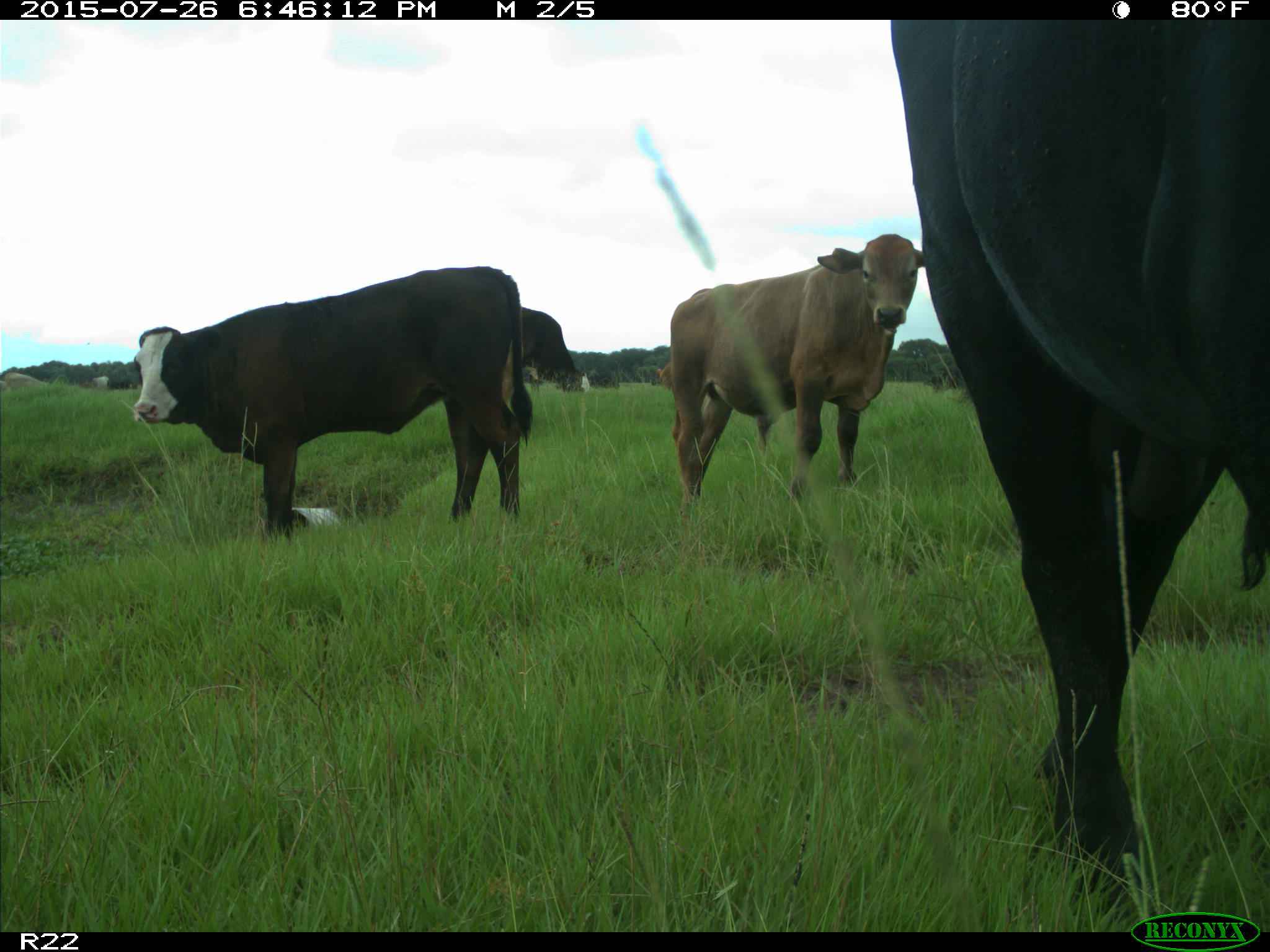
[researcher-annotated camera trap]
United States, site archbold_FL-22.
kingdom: Animalia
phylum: Chordata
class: Mammalia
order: Artiodactyla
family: Bovidae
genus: Bos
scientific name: Bos taurus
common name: domestic cow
Bos taurus (domestic cow).